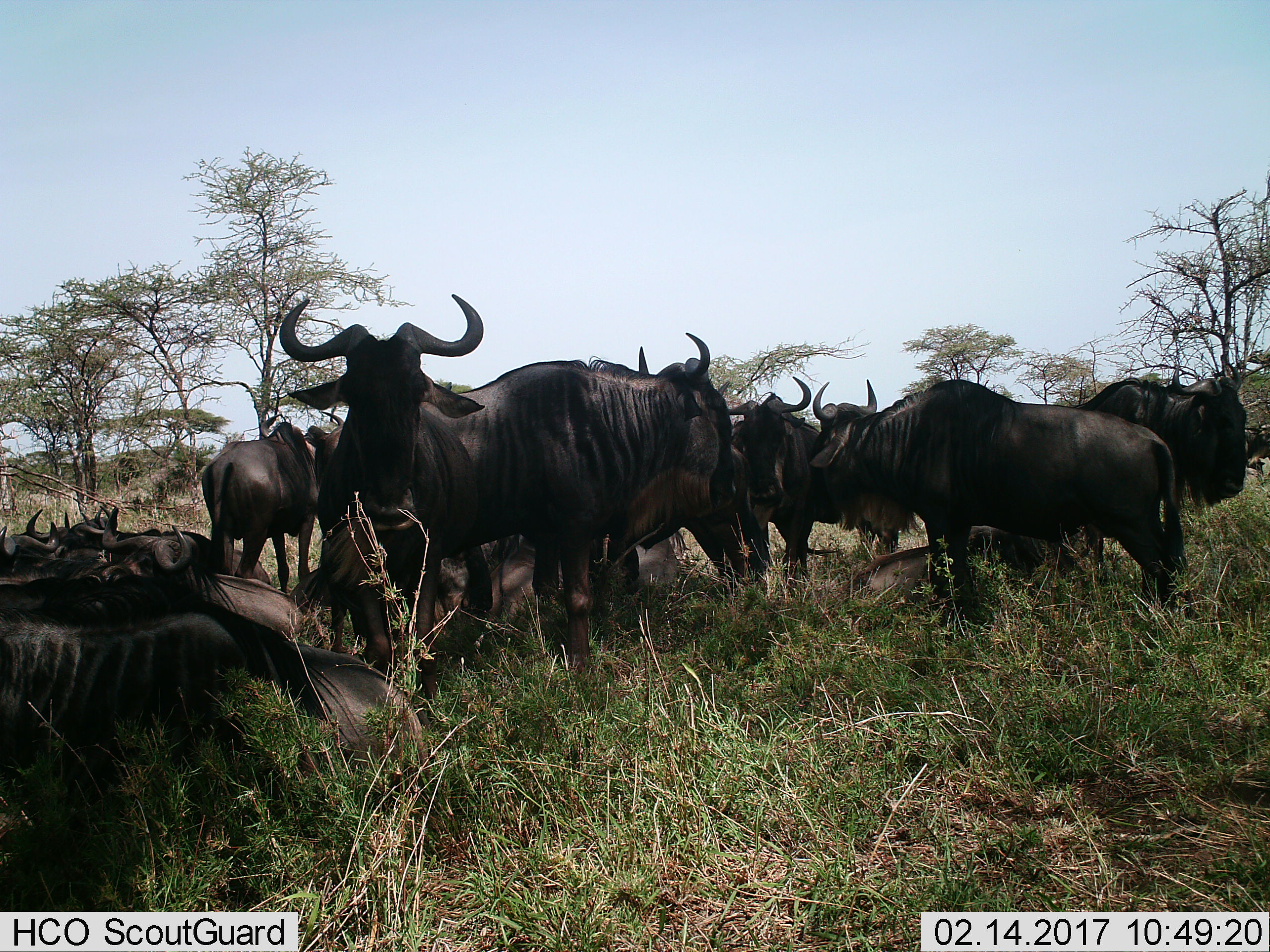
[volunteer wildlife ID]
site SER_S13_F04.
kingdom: Animalia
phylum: Chordata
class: Mammalia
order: Artiodactyla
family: Bovidae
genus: Connochaetes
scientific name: Connochaetes taurinus taurinus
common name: blue wildebeest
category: wildebeestblue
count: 11-50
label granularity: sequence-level